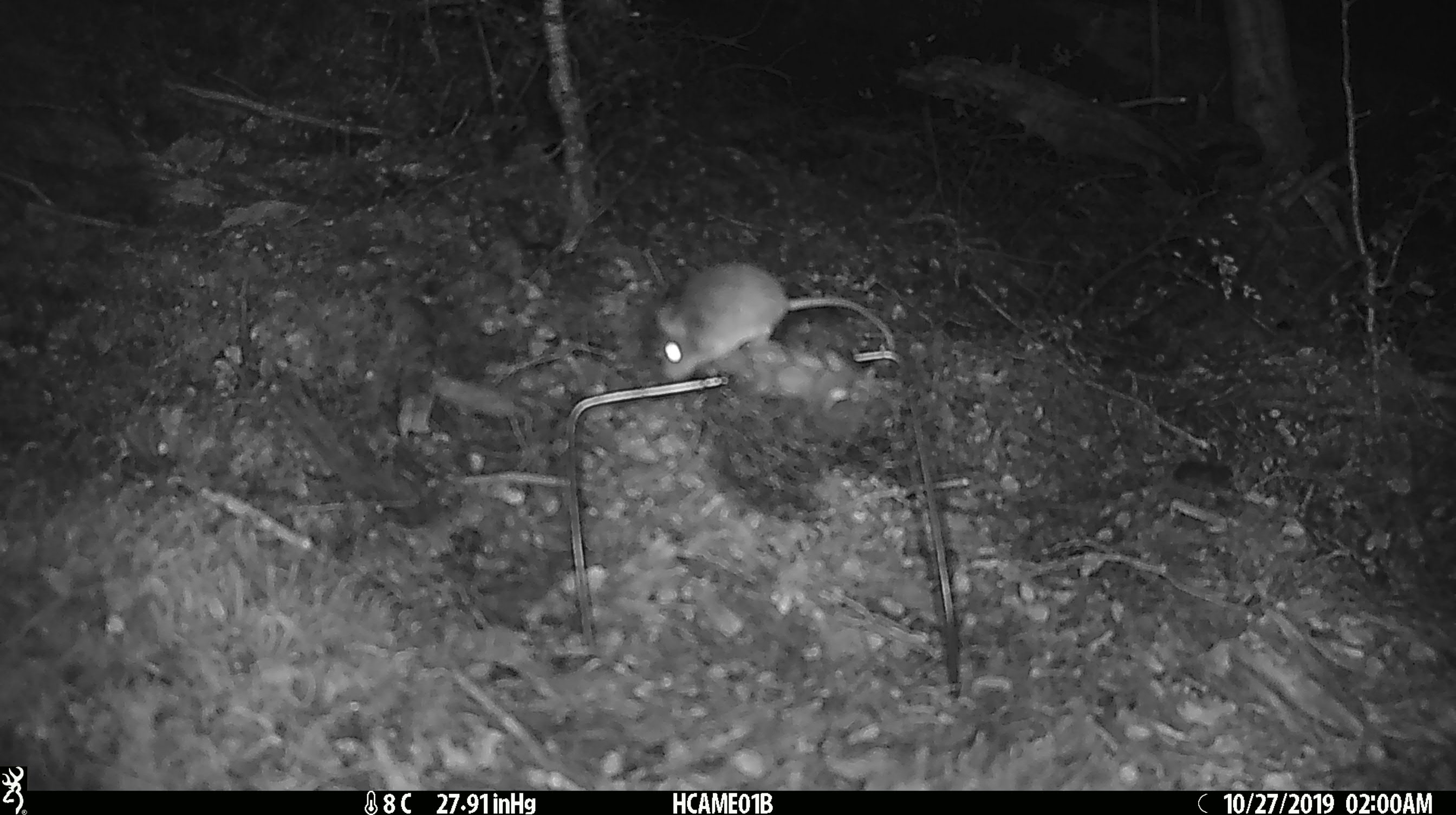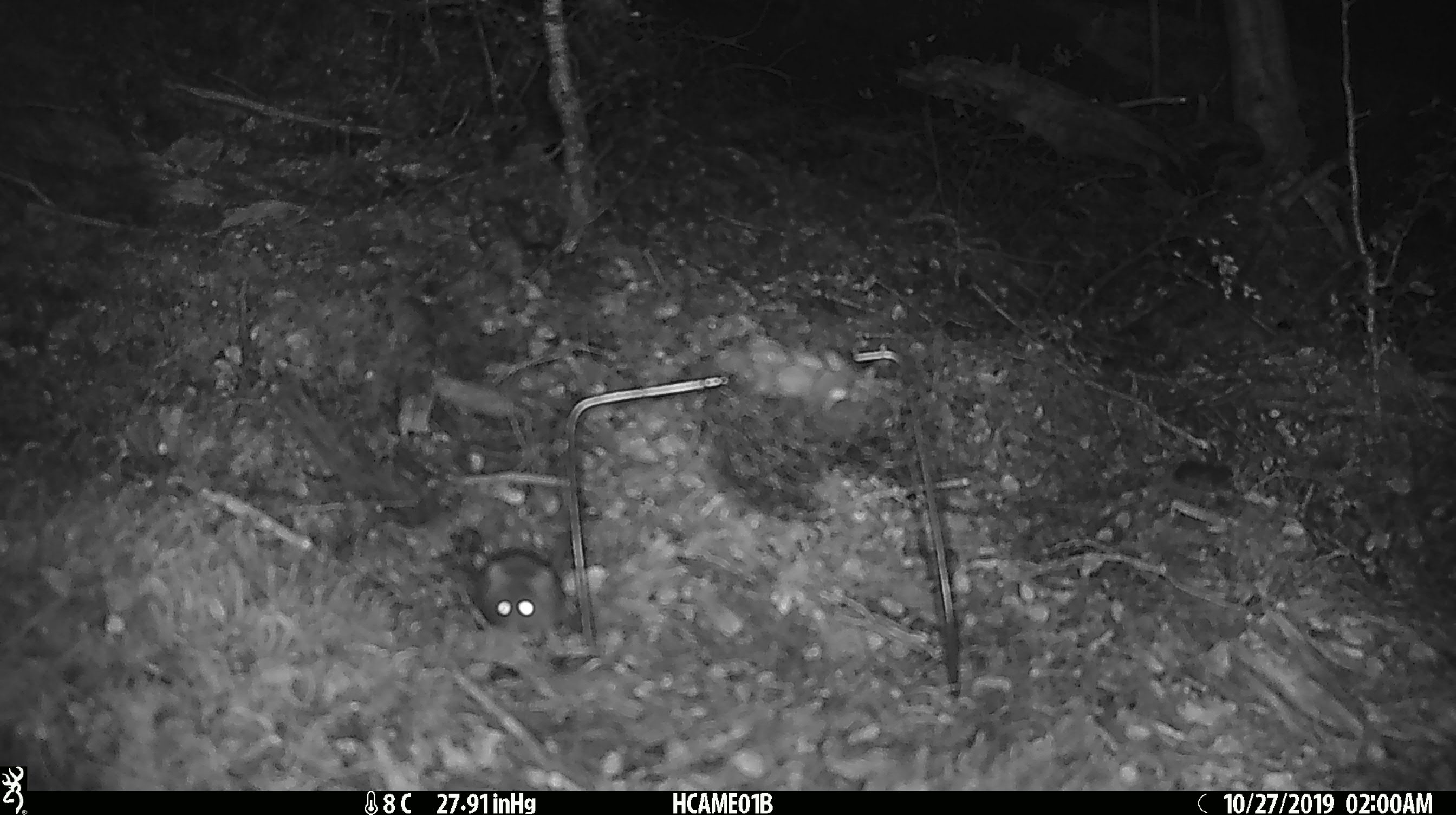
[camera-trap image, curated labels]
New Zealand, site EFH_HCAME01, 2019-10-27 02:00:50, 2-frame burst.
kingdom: Animalia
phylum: Chordata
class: Mammalia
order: Rodentia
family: Muridae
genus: Mus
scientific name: Mus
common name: mouse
Mouse (Mus).